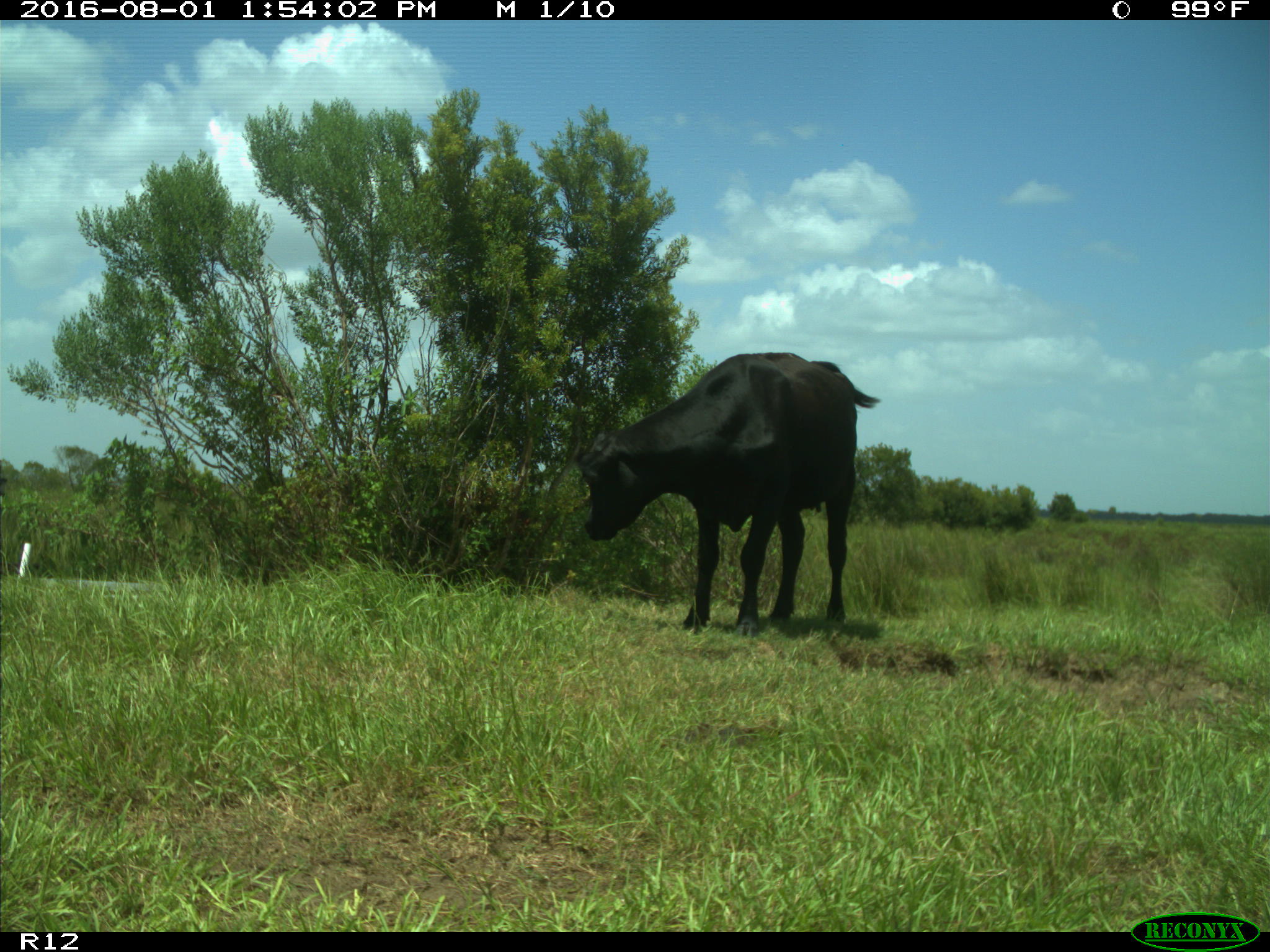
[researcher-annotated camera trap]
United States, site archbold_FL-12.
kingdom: Animalia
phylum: Chordata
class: Mammalia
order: Artiodactyla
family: Bovidae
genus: Bos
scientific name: Bos taurus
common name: domestic cow